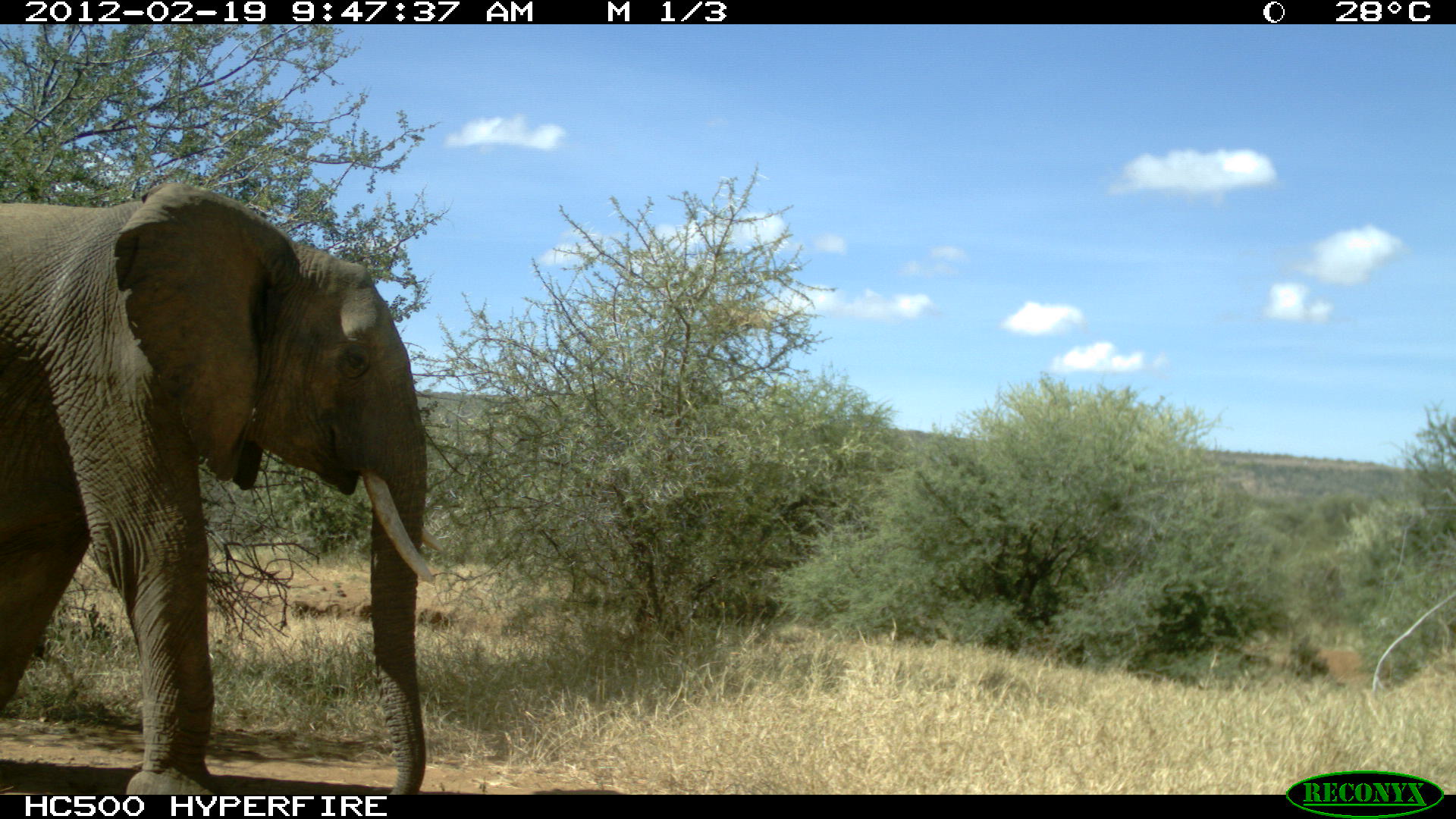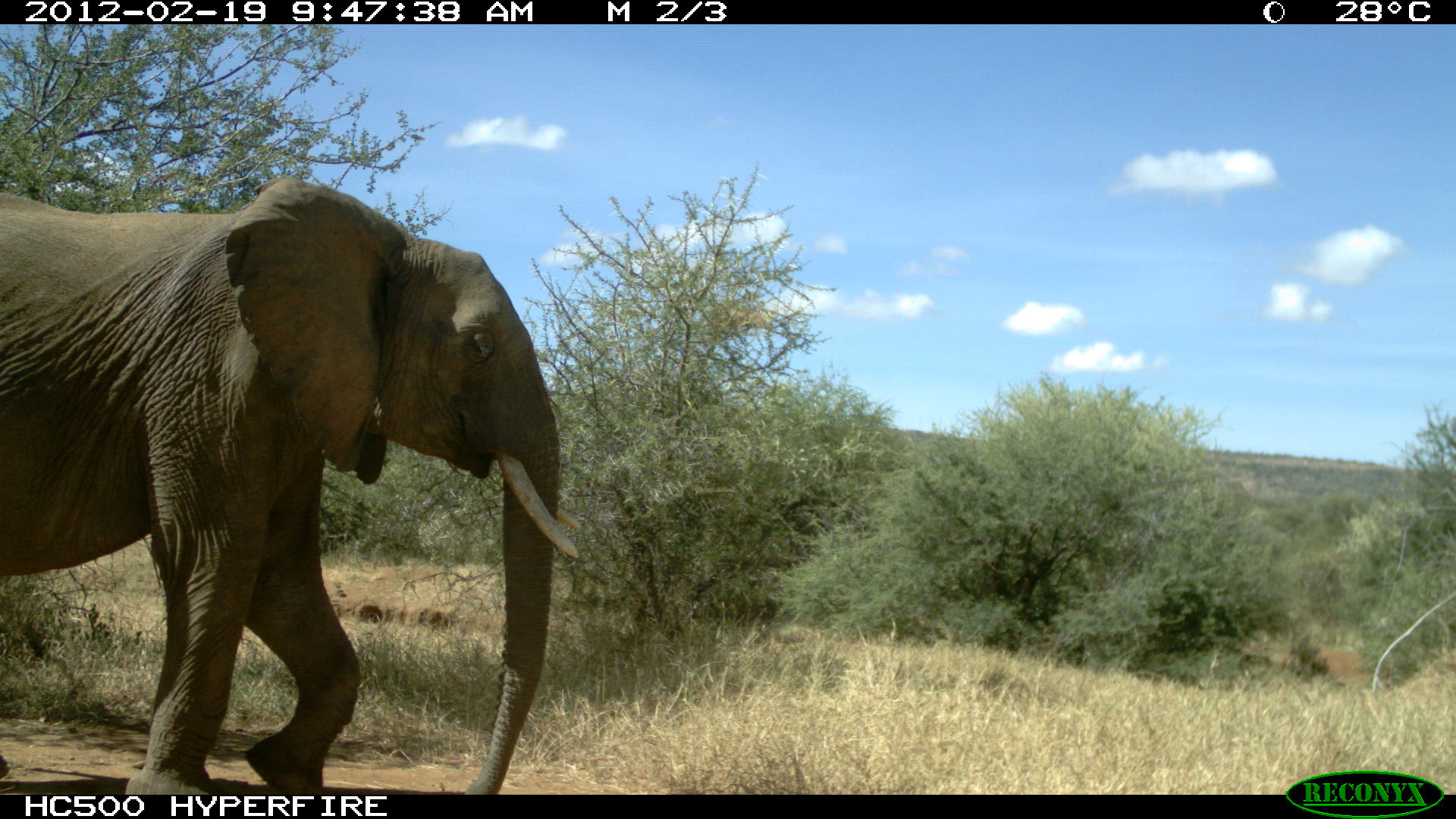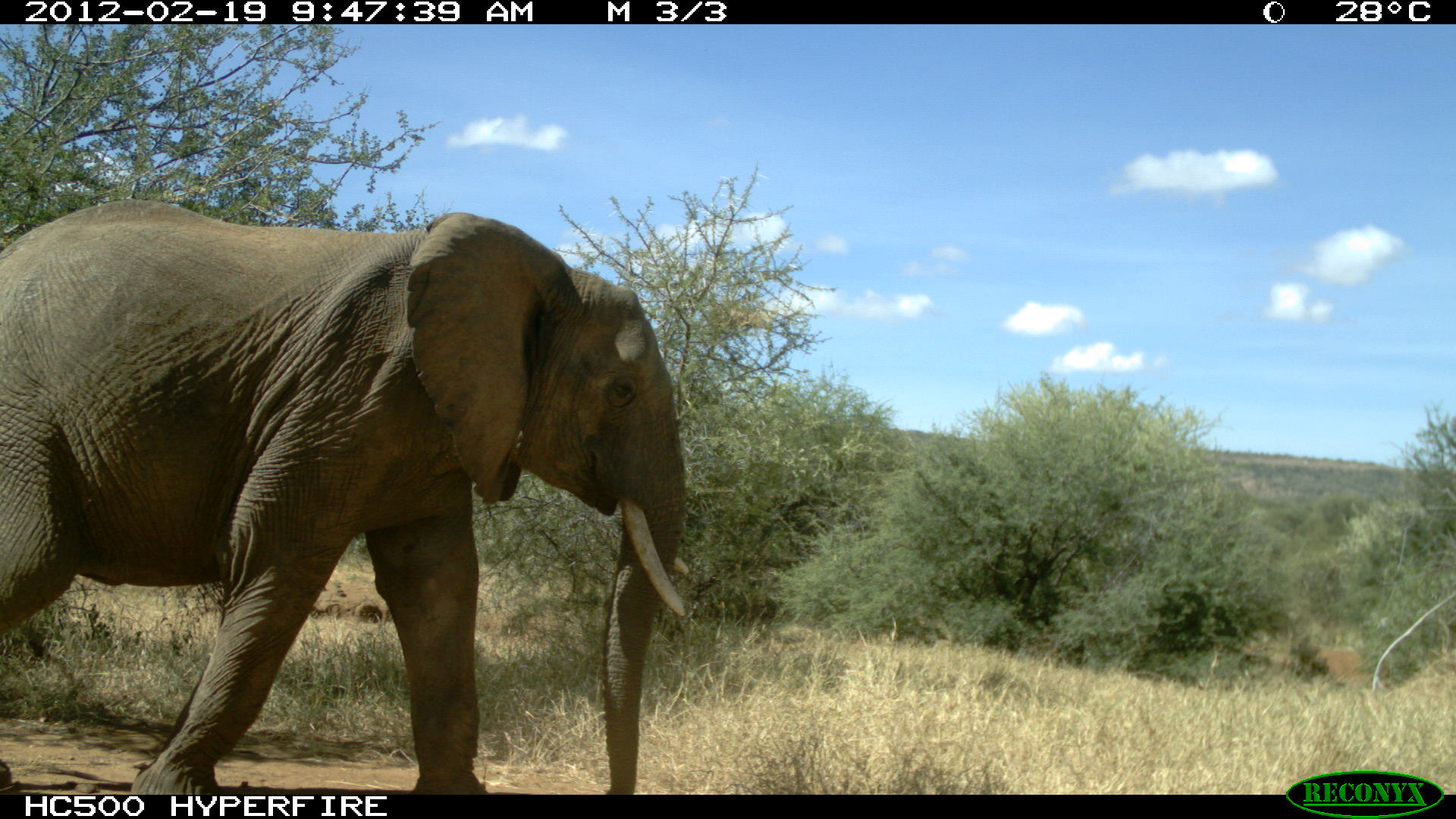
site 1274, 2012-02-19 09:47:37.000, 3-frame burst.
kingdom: Animalia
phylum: Chordata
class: Mammalia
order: Proboscidea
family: Elephantidae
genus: Loxodonta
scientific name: Loxodonta africana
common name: african bush elephant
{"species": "Loxodonta africana (african bush elephant)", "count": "1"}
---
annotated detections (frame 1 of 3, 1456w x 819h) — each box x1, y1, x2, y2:
loxodonta africana: 0, 178, 438, 794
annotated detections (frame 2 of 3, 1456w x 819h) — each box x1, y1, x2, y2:
loxodonta africana: 1, 173, 585, 795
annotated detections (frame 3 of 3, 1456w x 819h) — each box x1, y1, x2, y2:
loxodonta africana: 2, 199, 690, 792